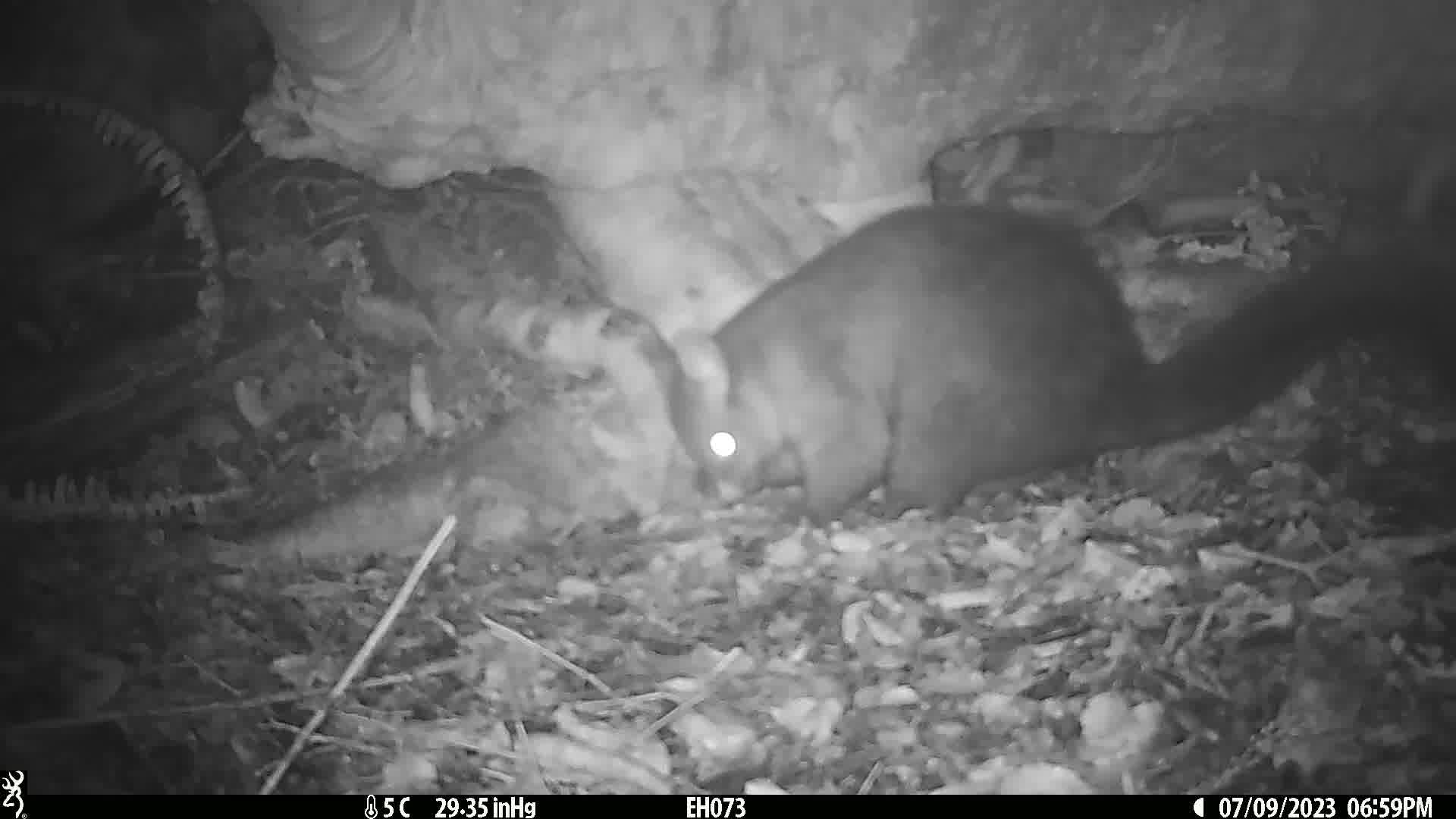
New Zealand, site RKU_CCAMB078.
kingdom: Animalia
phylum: Chordata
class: Mammalia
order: Diprotodontia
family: Phalangeridae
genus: Trichosurus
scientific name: Trichosurus vulpecula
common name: common brushtail possum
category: possum